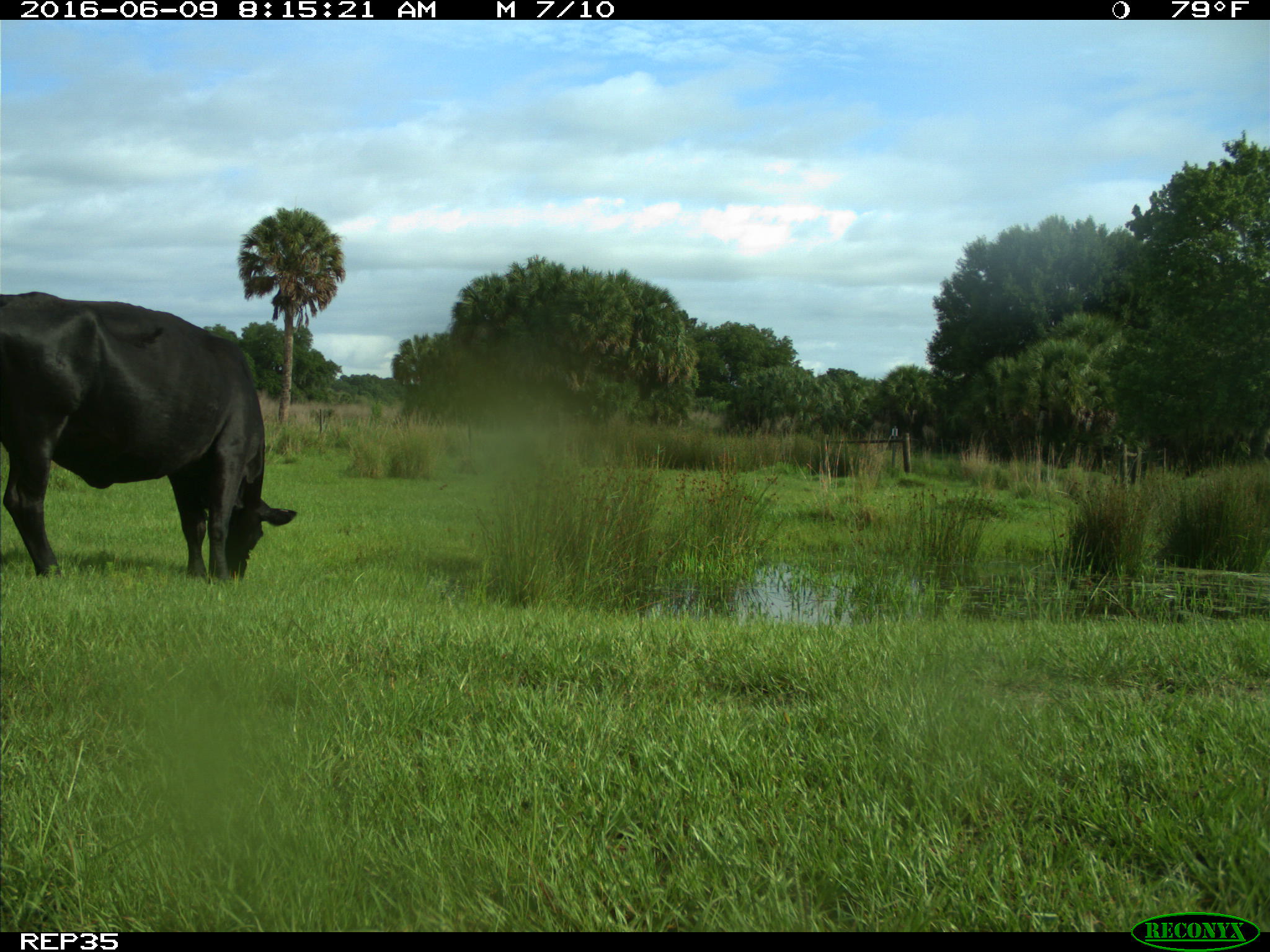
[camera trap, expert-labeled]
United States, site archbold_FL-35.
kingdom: Animalia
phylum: Chordata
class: Mammalia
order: Artiodactyla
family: Bovidae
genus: Bos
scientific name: Bos taurus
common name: domestic cow